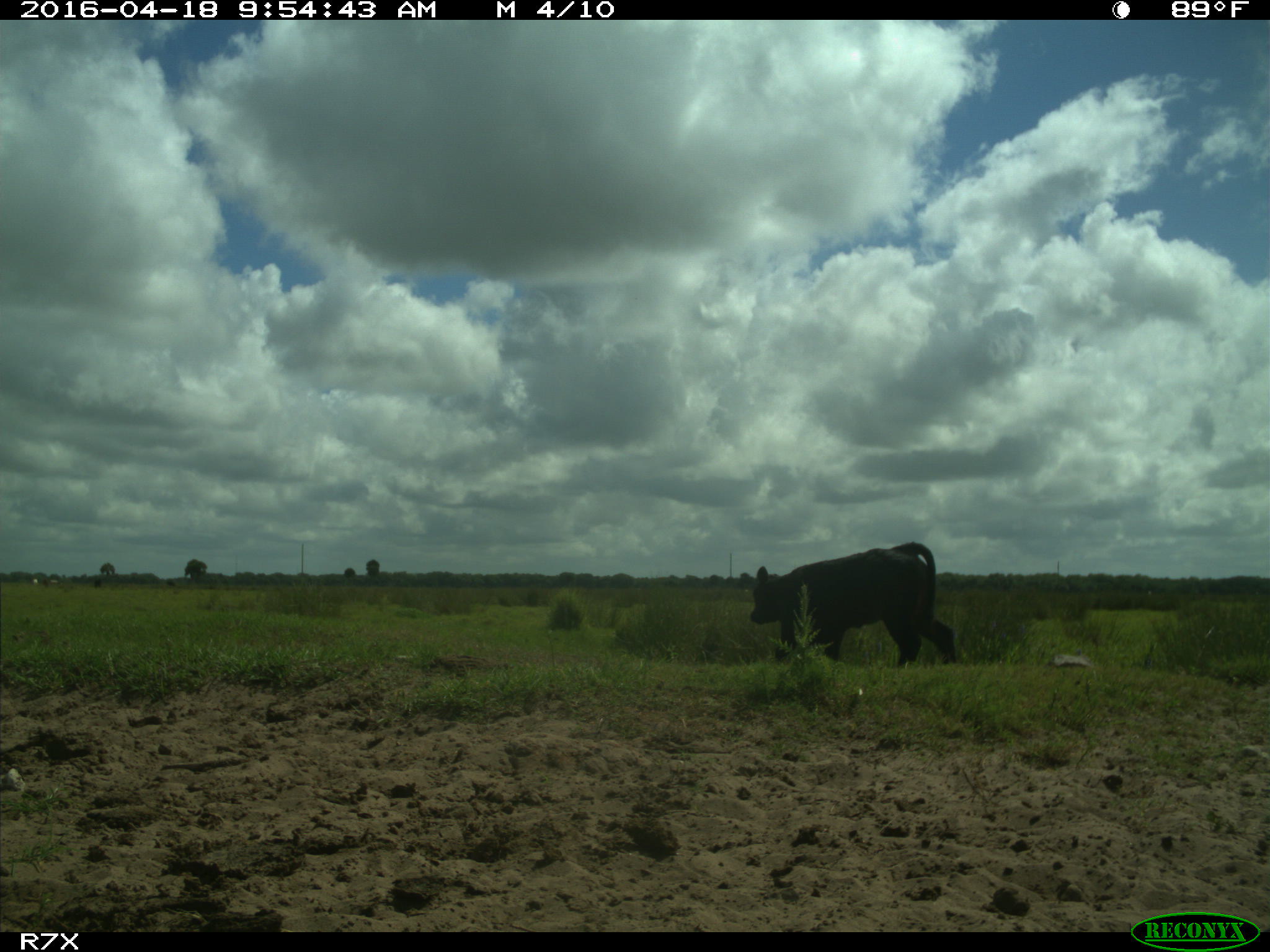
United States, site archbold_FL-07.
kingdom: Animalia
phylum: Chordata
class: Mammalia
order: Artiodactyla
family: Bovidae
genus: Bos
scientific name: Bos taurus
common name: domestic cow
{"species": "Bos taurus (domestic cow)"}